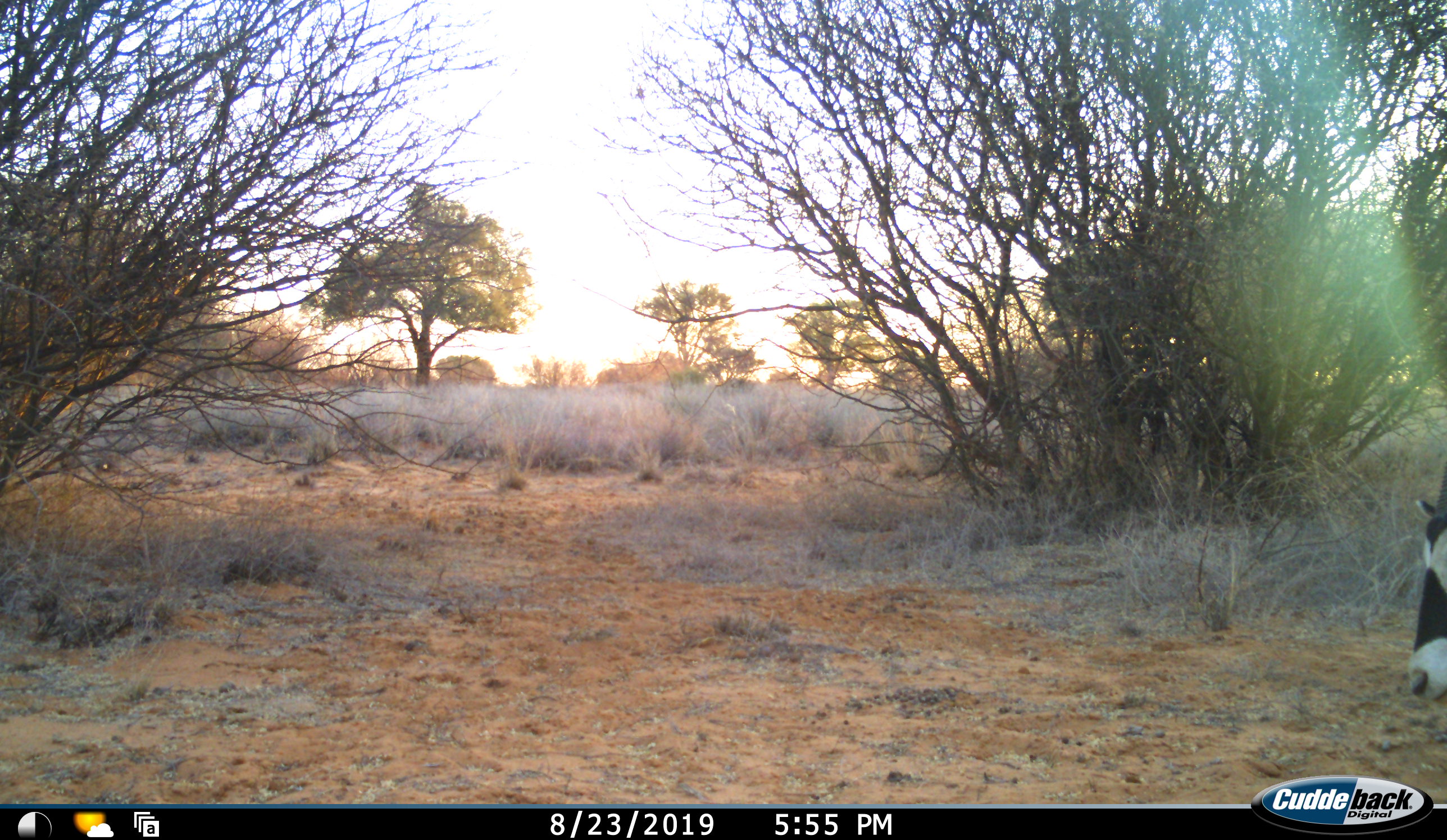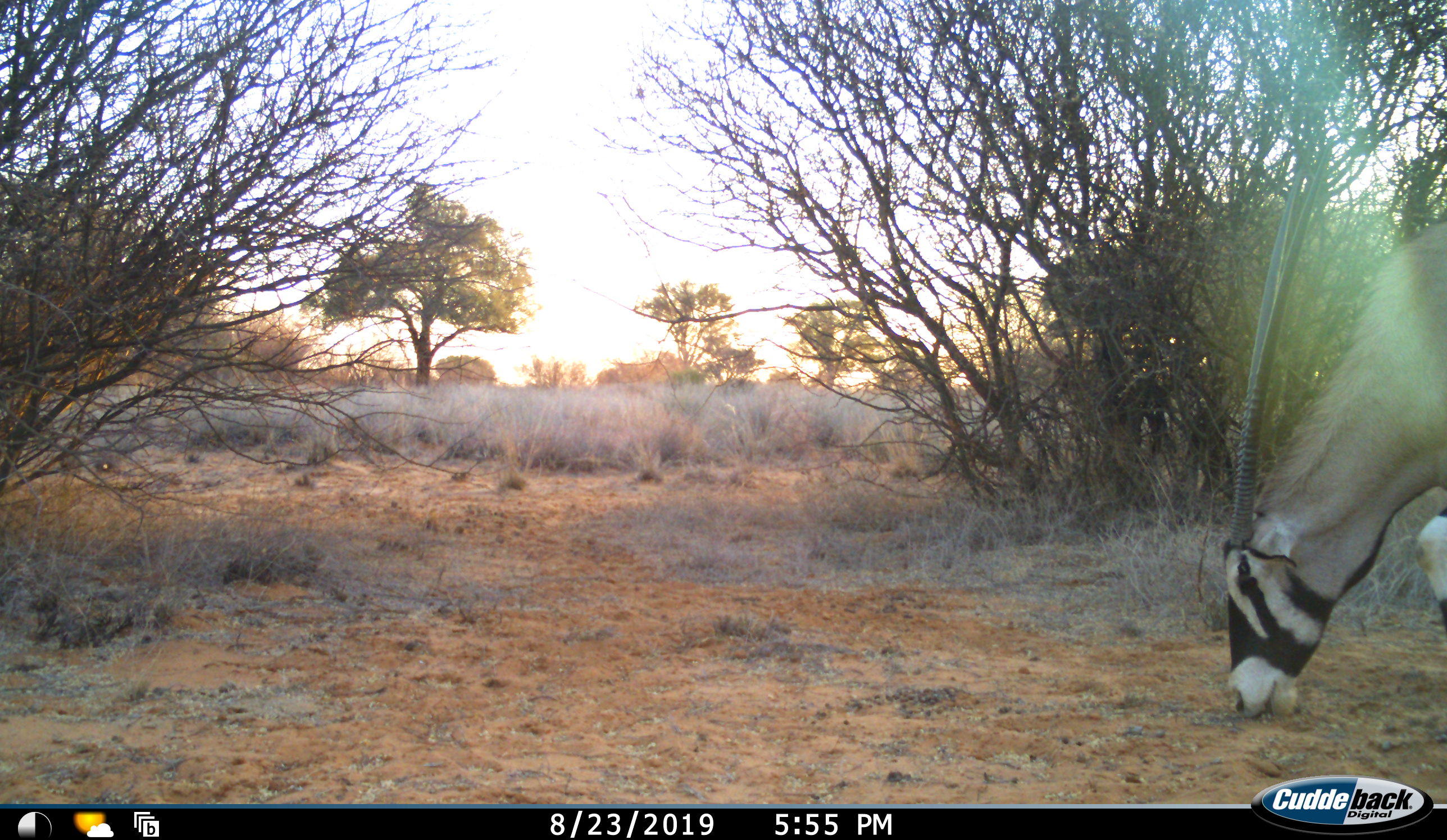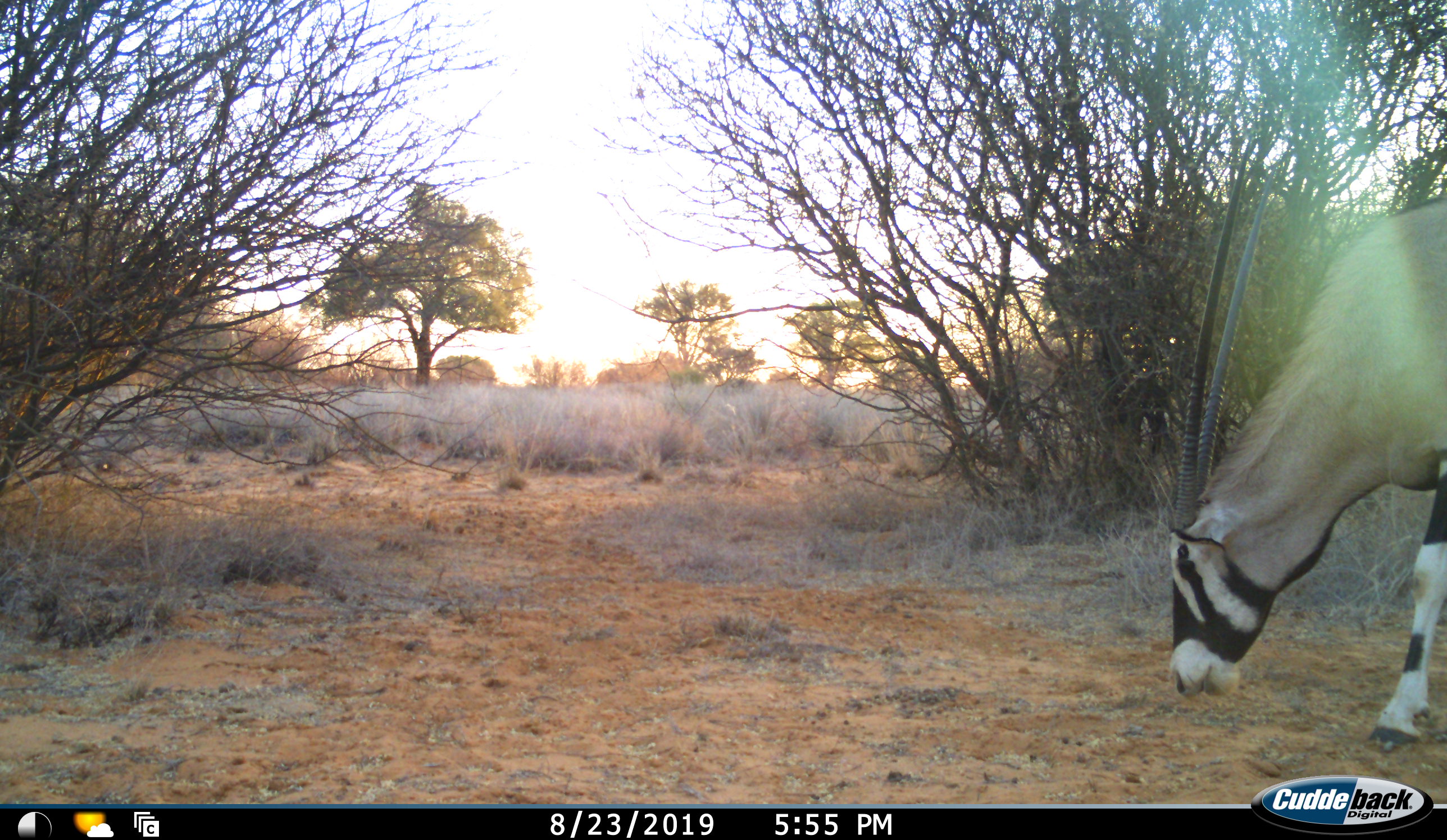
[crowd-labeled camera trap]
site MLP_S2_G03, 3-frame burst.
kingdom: Animalia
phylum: Chordata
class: Mammalia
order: Artiodactyla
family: Bovidae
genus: Oryx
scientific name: Oryx gazella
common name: gemsbok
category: oryx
Oryx (gemsbok) (Oryx gazella), count 1. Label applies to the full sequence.